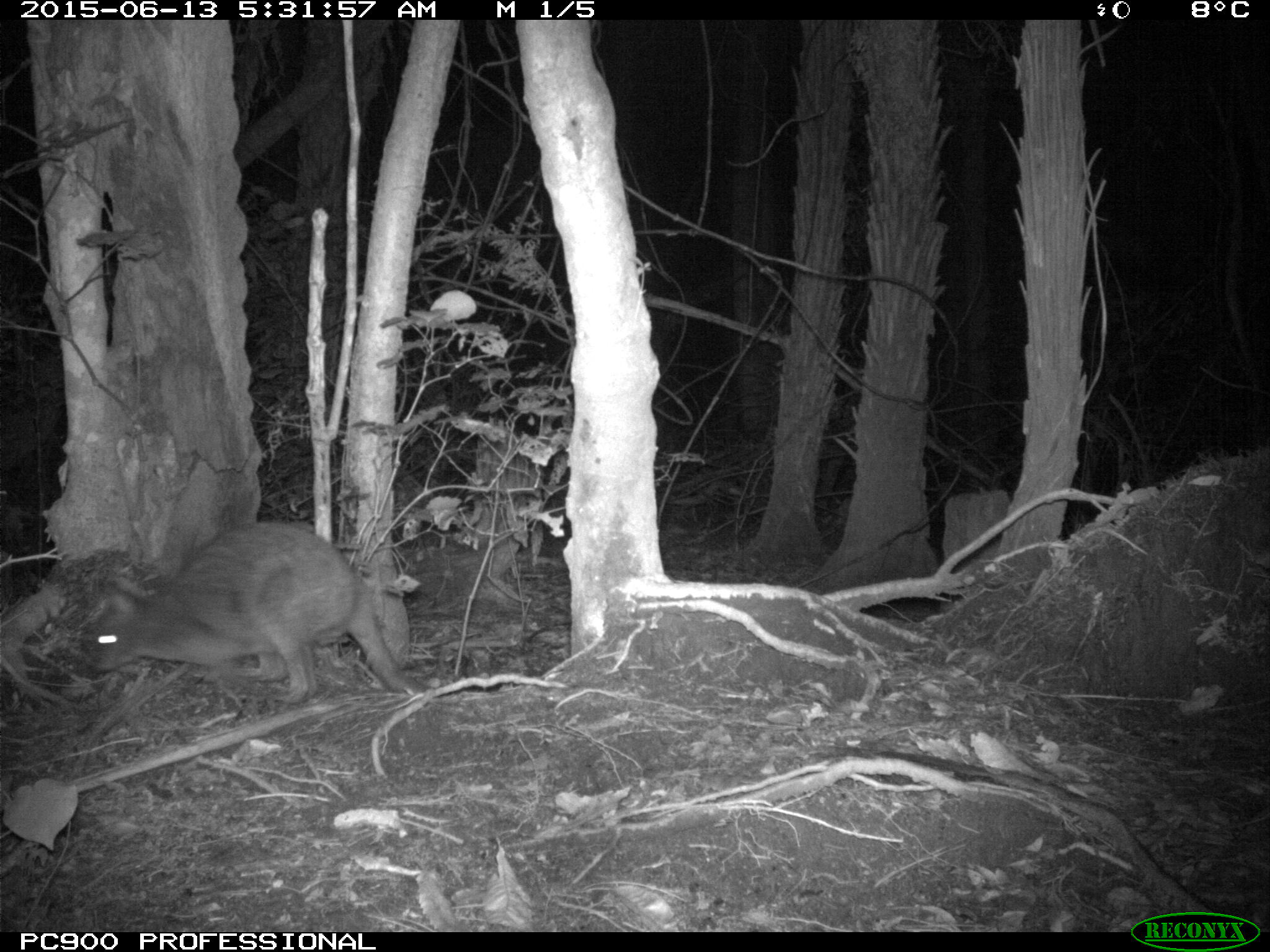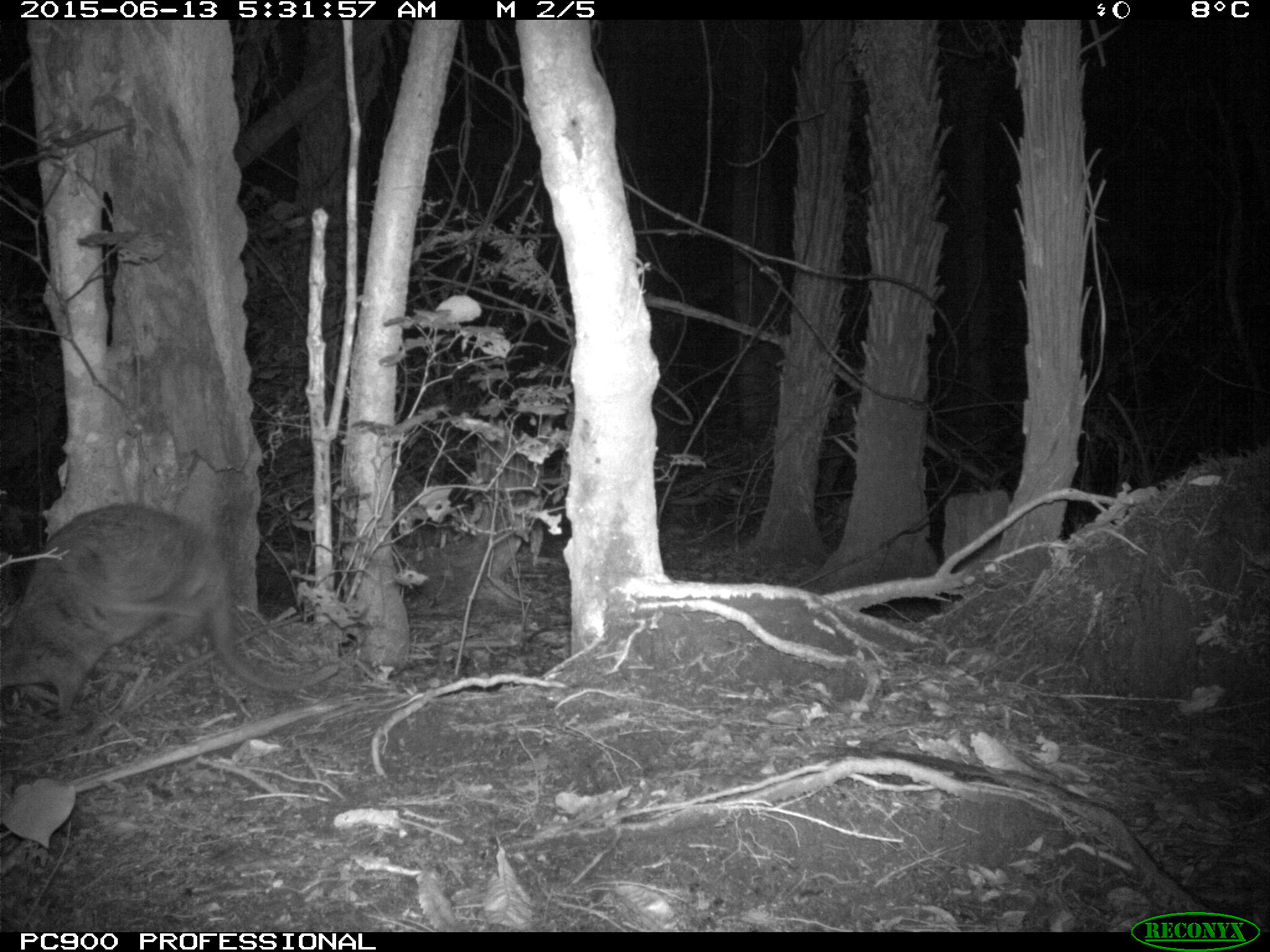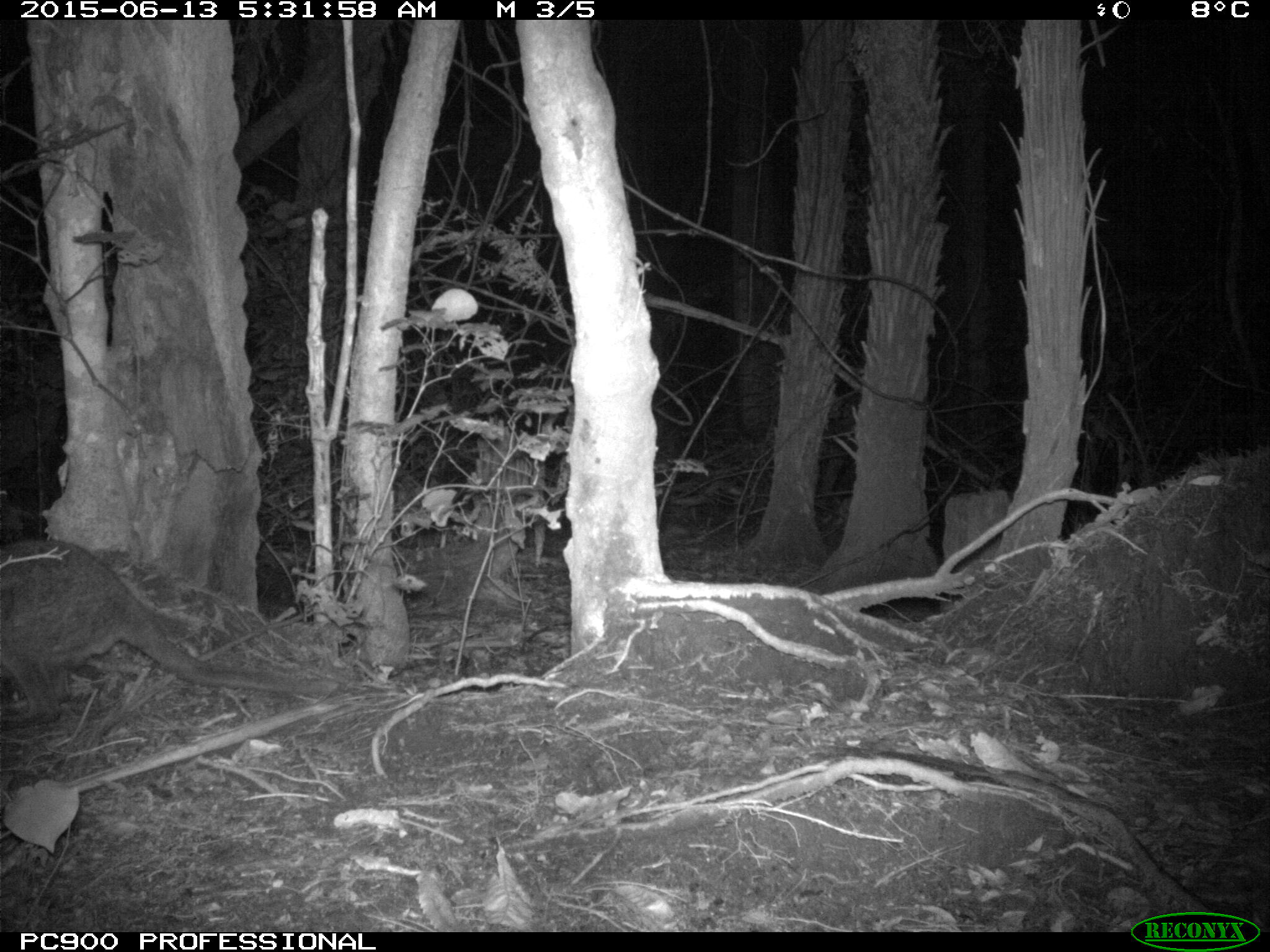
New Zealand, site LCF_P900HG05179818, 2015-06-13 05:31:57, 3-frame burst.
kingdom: Animalia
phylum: Chordata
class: Mammalia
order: Diprotodontia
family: Macropodidae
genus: Notamacropus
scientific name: Notamacropus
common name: wallaby